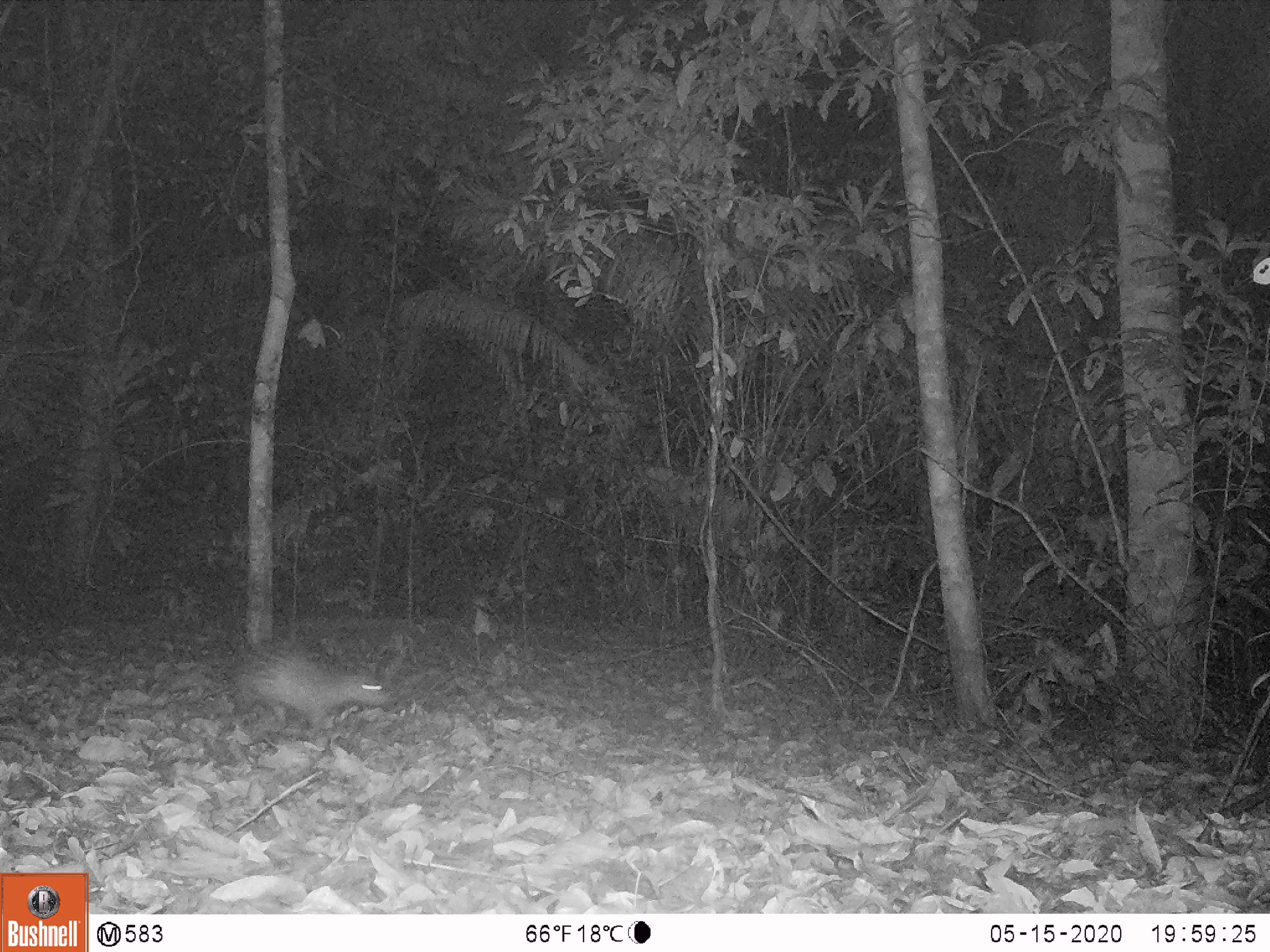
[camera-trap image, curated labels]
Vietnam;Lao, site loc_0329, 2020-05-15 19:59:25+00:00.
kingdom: Animalia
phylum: Chordata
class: Mammalia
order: Rodentia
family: Hystricidae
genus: Atherurus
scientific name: Atherurus macrourus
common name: asiatic brush-tailed porcupine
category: asiatic brush tailed porcupine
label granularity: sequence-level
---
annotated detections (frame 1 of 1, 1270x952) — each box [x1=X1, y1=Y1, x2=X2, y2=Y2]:
asiatic brush tailed porcupine: [x1=225, y1=635, x2=391, y2=734]